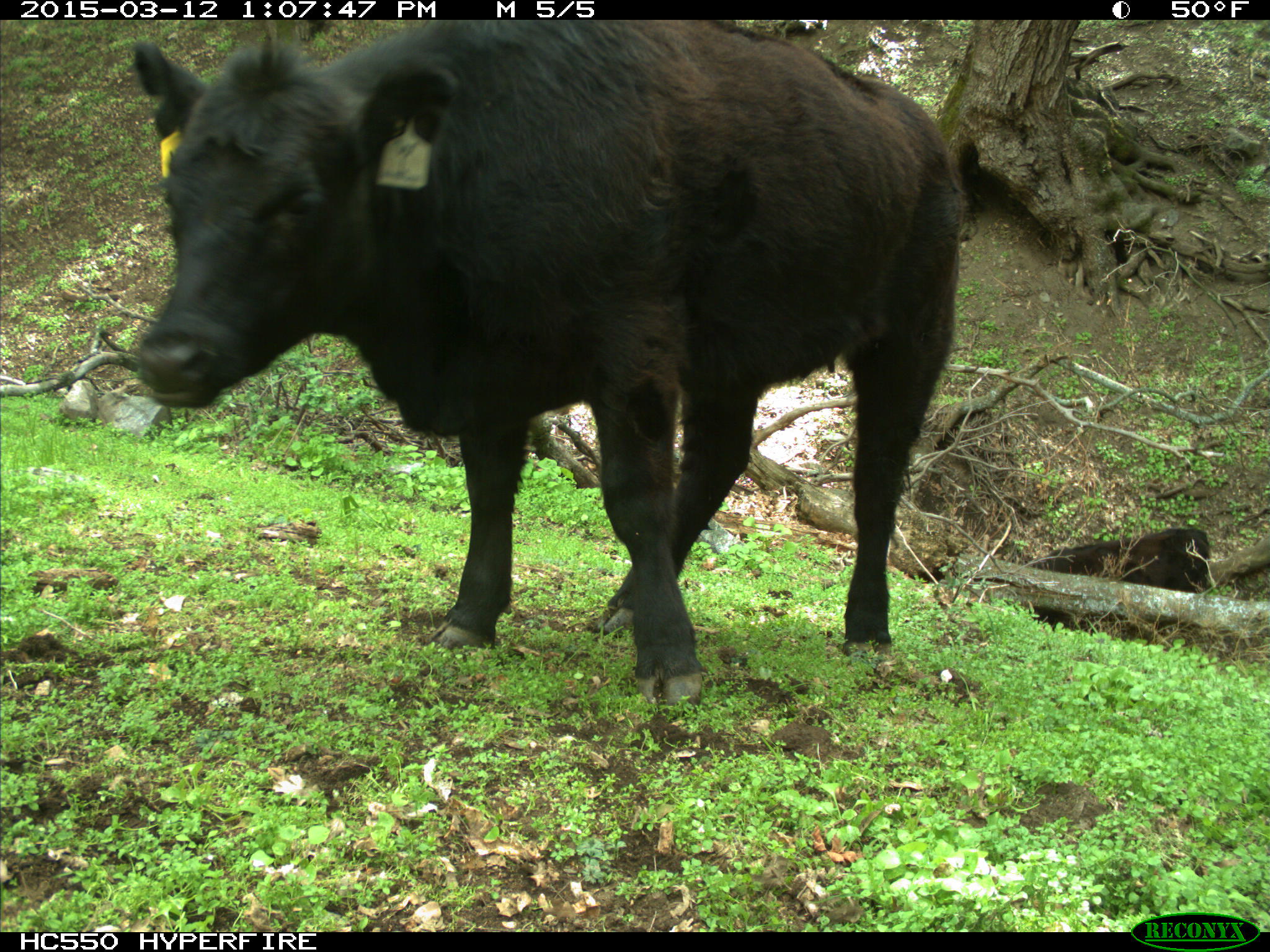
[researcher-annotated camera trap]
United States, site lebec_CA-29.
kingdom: Animalia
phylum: Chordata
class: Mammalia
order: Artiodactyla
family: Bovidae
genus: Bos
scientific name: Bos taurus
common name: domestic cow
Bos taurus (domestic cow).